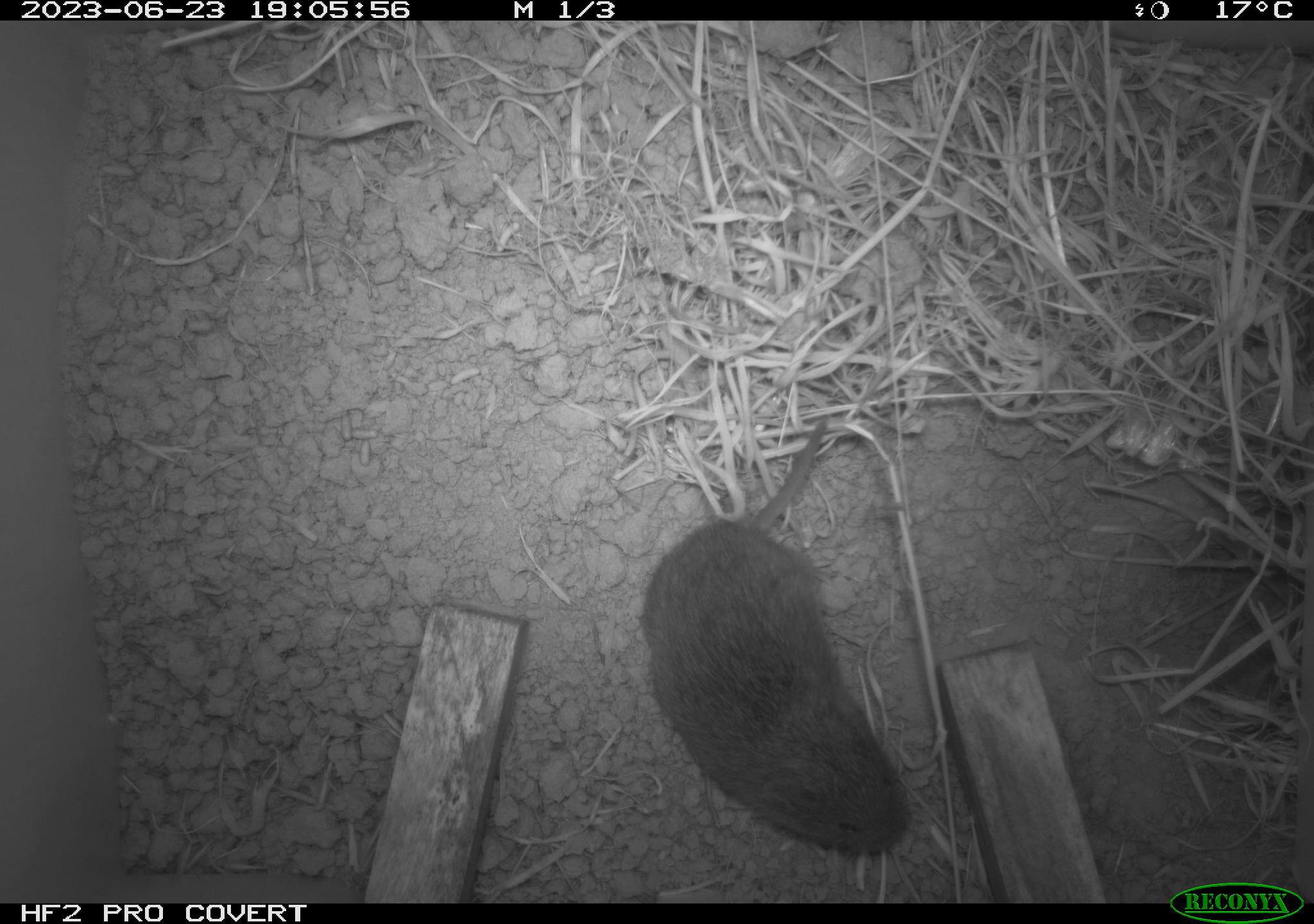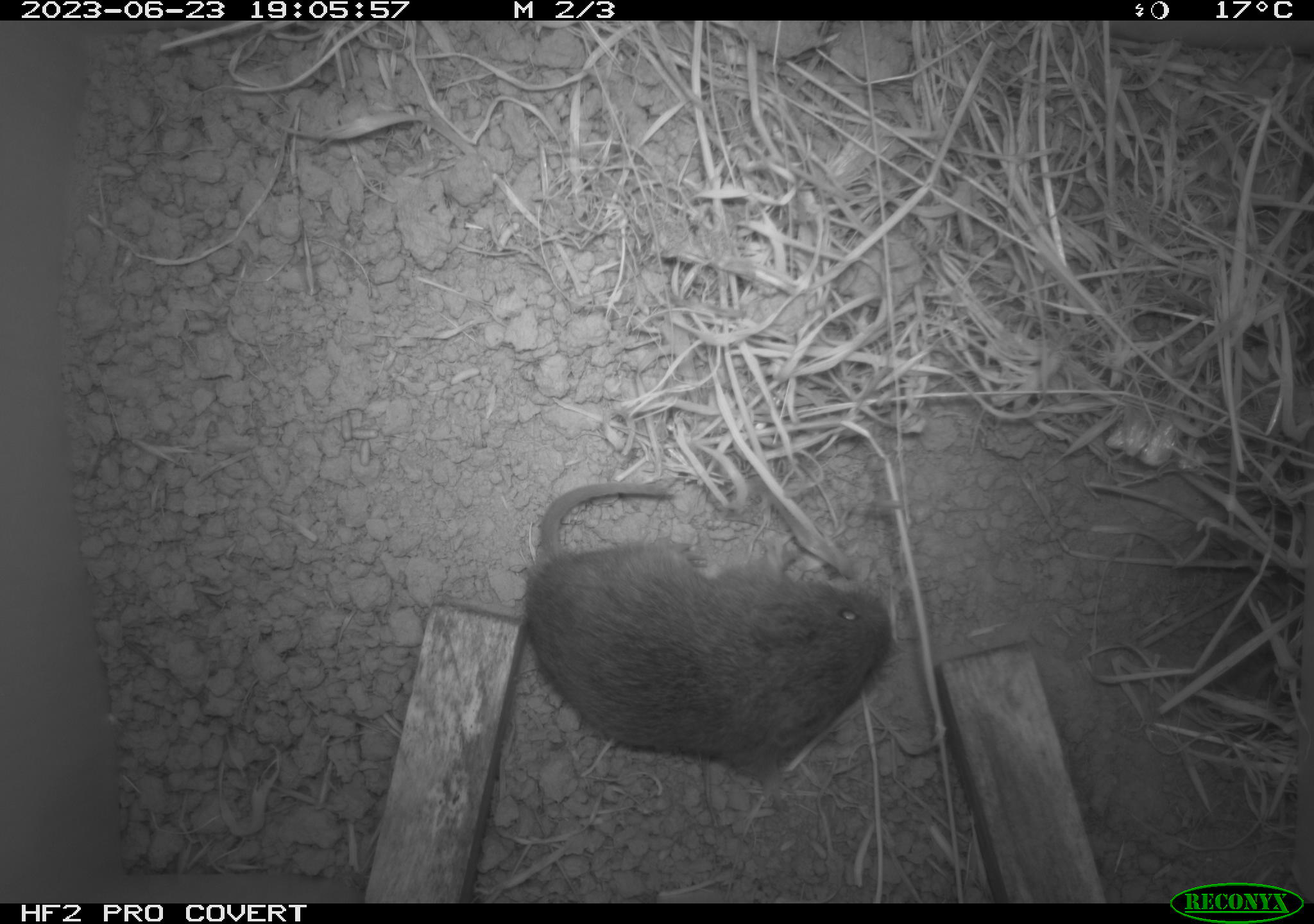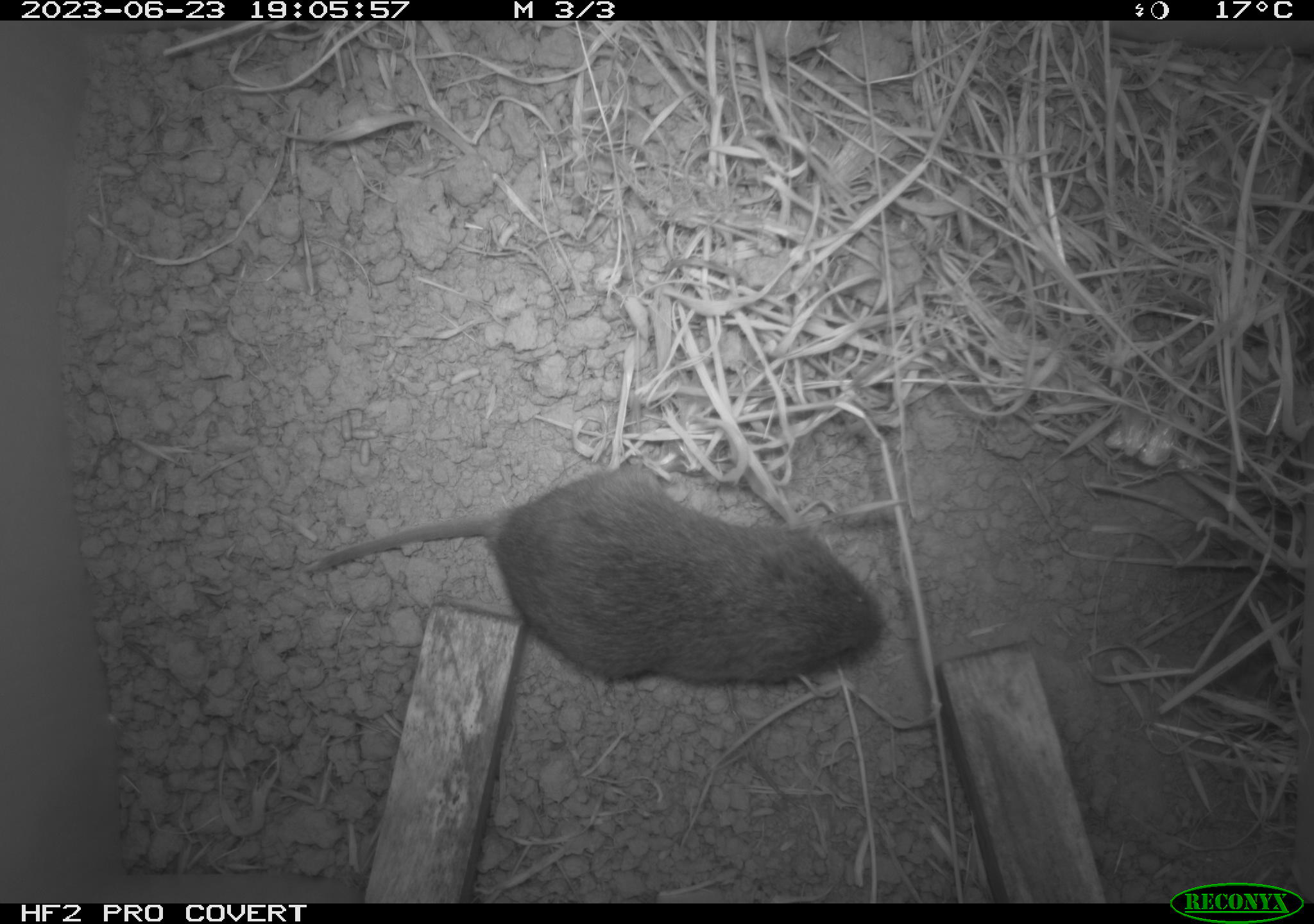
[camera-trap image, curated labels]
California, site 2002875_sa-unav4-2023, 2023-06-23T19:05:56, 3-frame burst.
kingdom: Animalia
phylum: Chordata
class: Mammalia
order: Rodentia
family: Cricetidae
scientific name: Arvicolinae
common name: voles, lemmings, and muskrats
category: arvicolinae subfamily